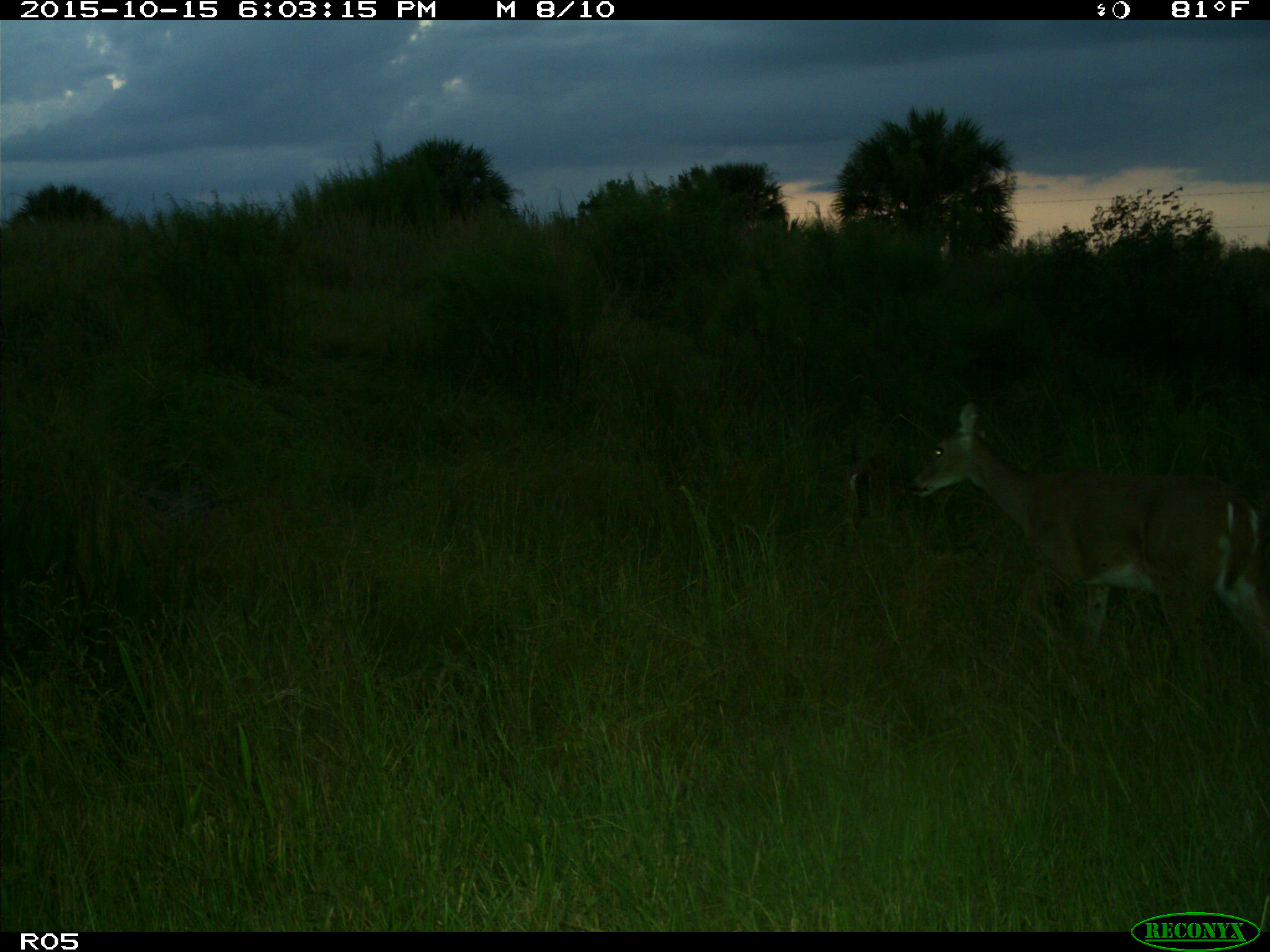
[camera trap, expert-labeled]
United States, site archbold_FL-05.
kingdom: Animalia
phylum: Chordata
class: Mammalia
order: Artiodactyla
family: Cervidae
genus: Odocoileus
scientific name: Odocoileus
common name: deer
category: unidentified deer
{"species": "unidentified deer (deer) (Odocoileus)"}